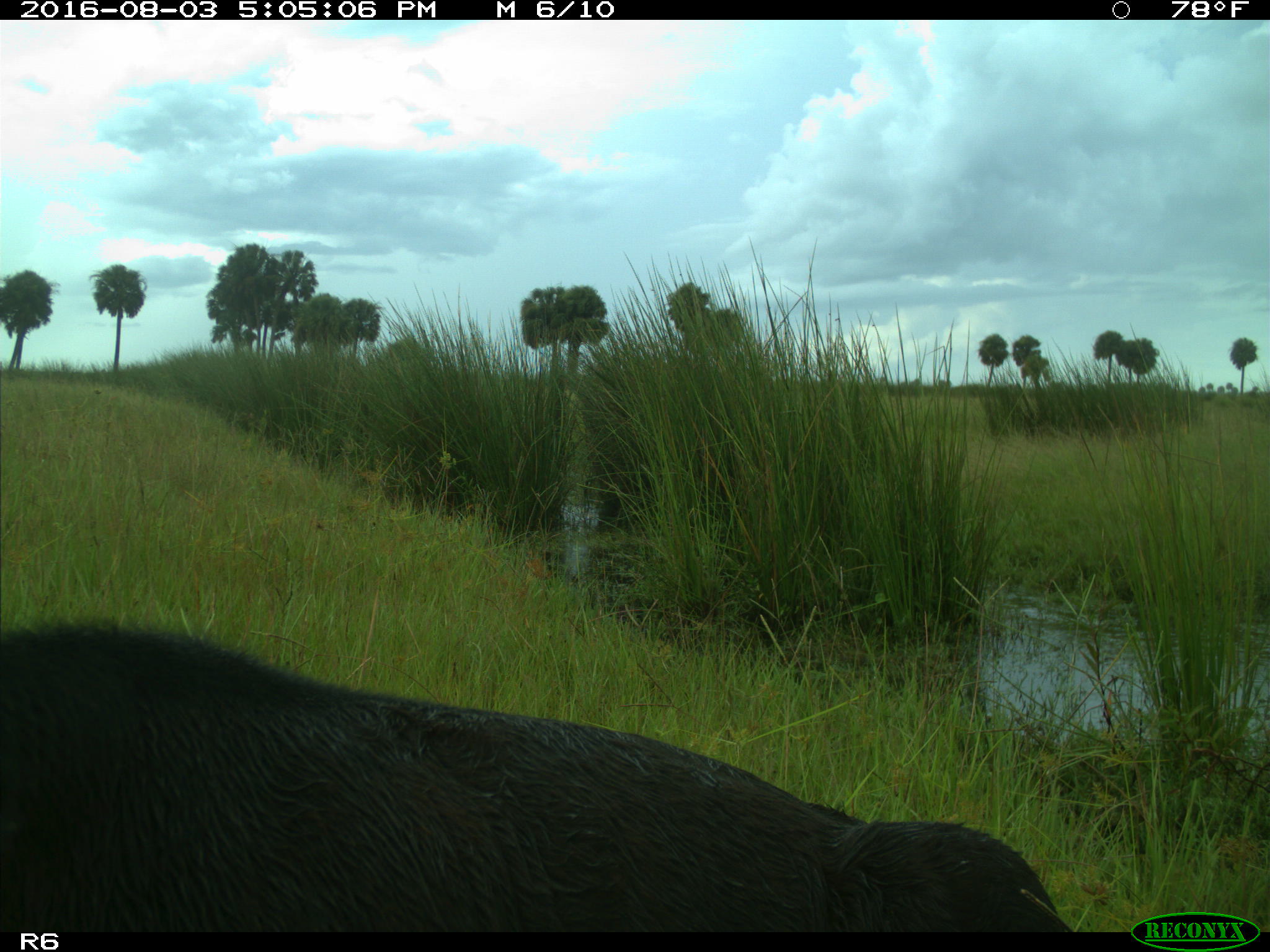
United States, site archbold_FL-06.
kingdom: Animalia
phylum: Chordata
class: Mammalia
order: Artiodactyla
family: Bovidae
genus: Bos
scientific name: Bos taurus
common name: domestic cow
Bos taurus (domestic cow).